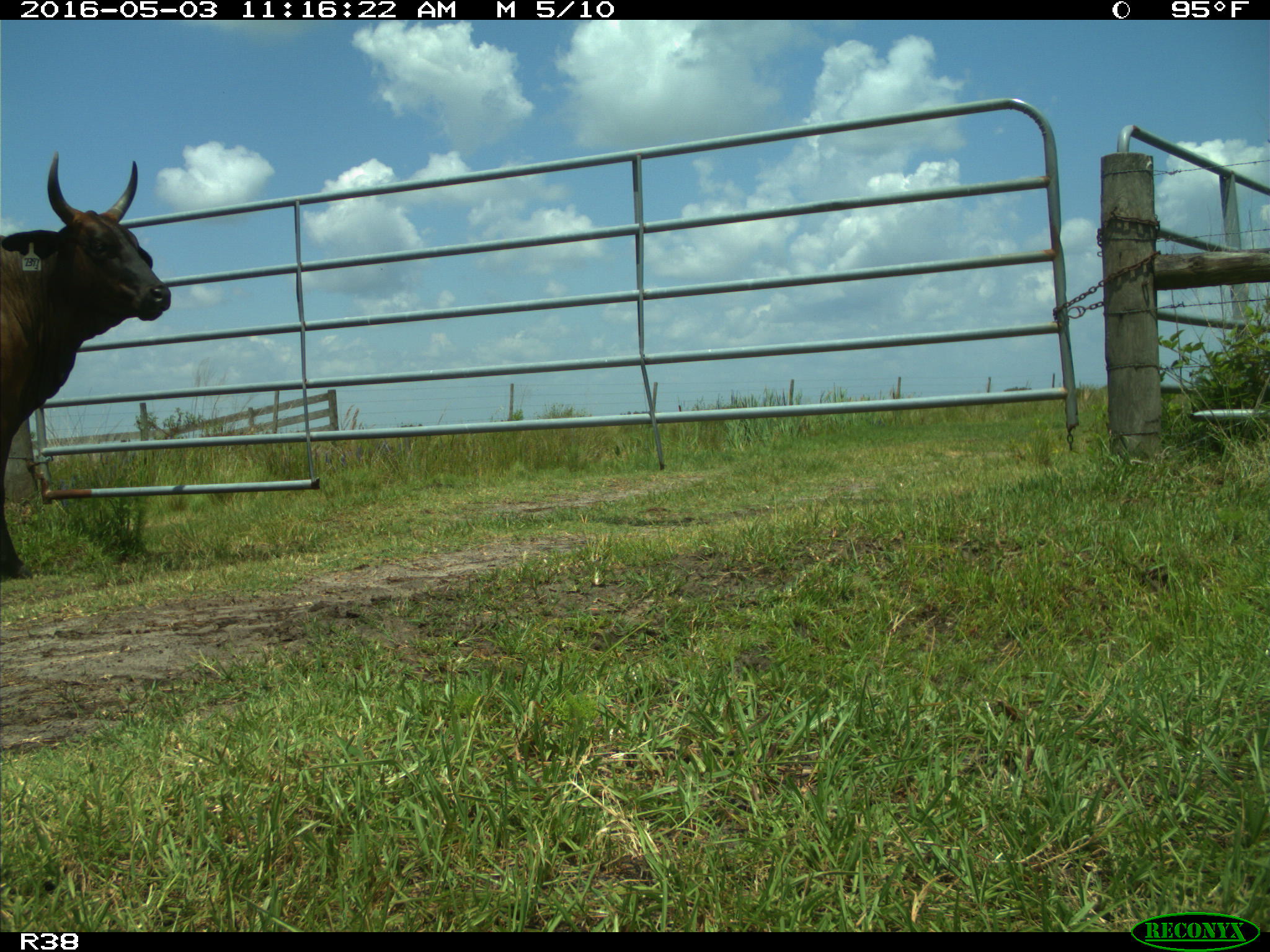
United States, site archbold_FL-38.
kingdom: Animalia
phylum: Chordata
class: Mammalia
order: Artiodactyla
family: Bovidae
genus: Bos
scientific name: Bos taurus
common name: domestic cow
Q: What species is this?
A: Bos taurus (domestic cow).